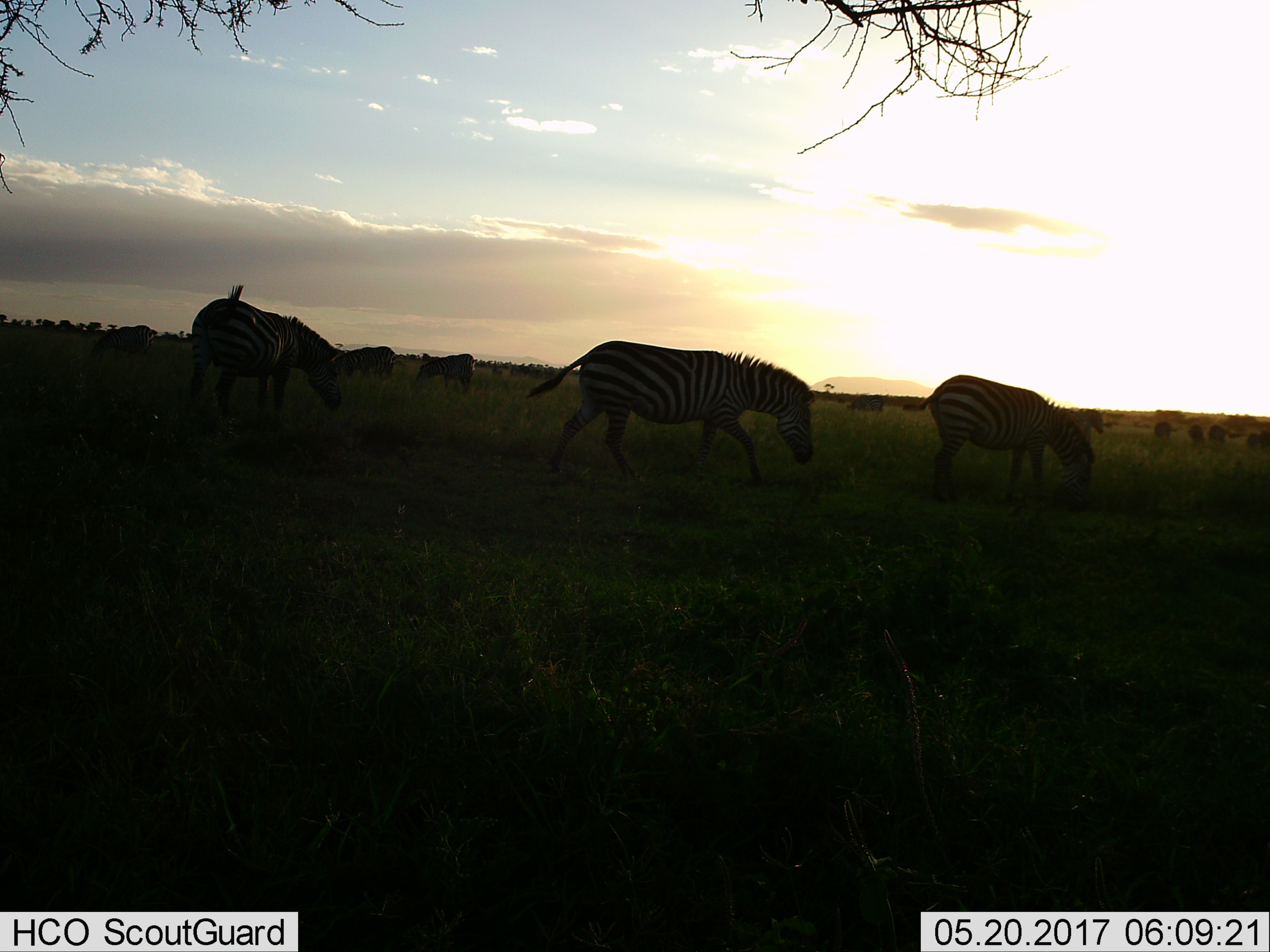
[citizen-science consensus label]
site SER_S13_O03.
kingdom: Animalia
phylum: Chordata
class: Mammalia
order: Perissodactyla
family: Equidae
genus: Equus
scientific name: Equus quagga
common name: plains zebra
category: zebraplains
Zebraplains (plains zebra) (Equus quagga), count 6. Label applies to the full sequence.